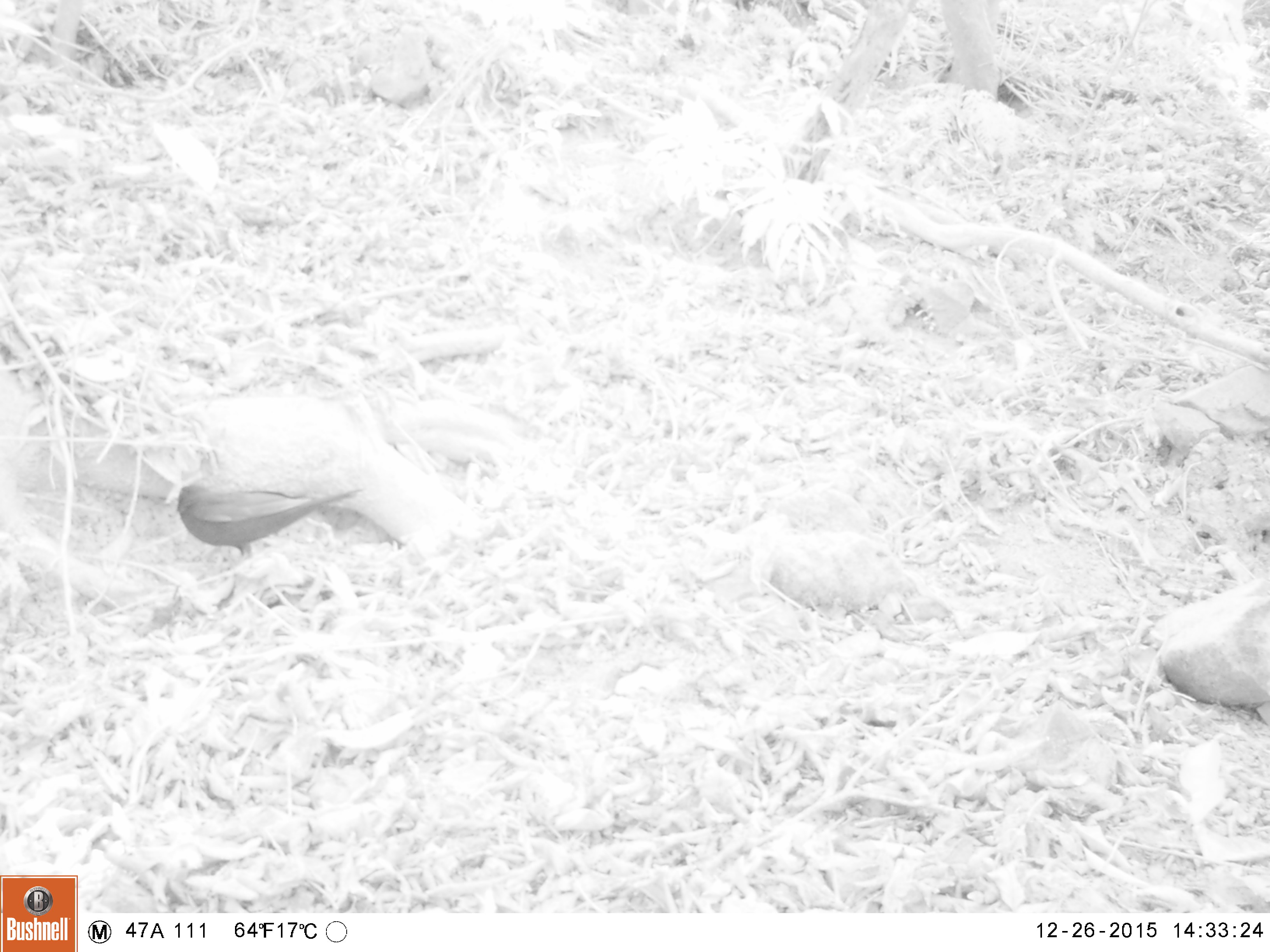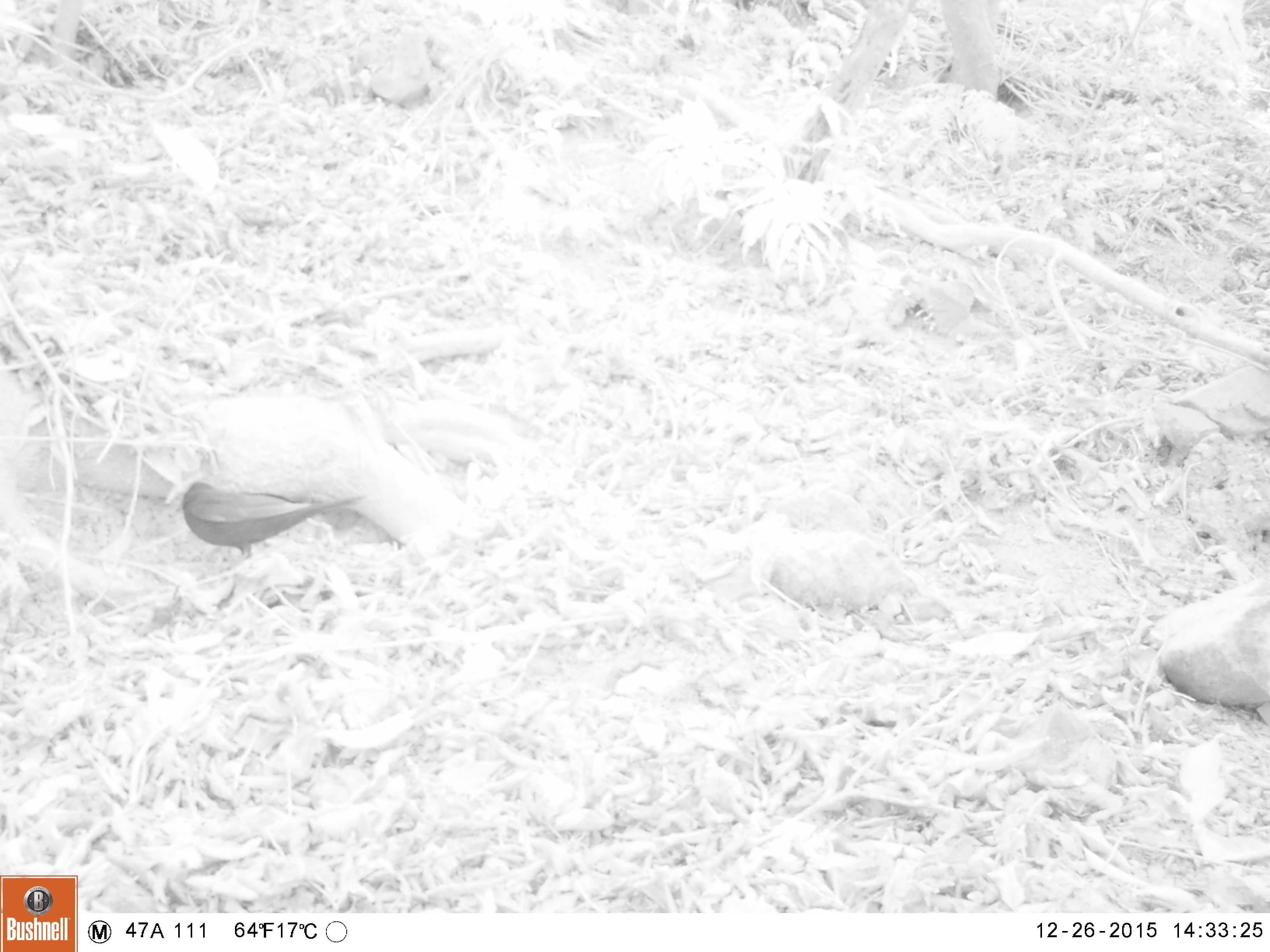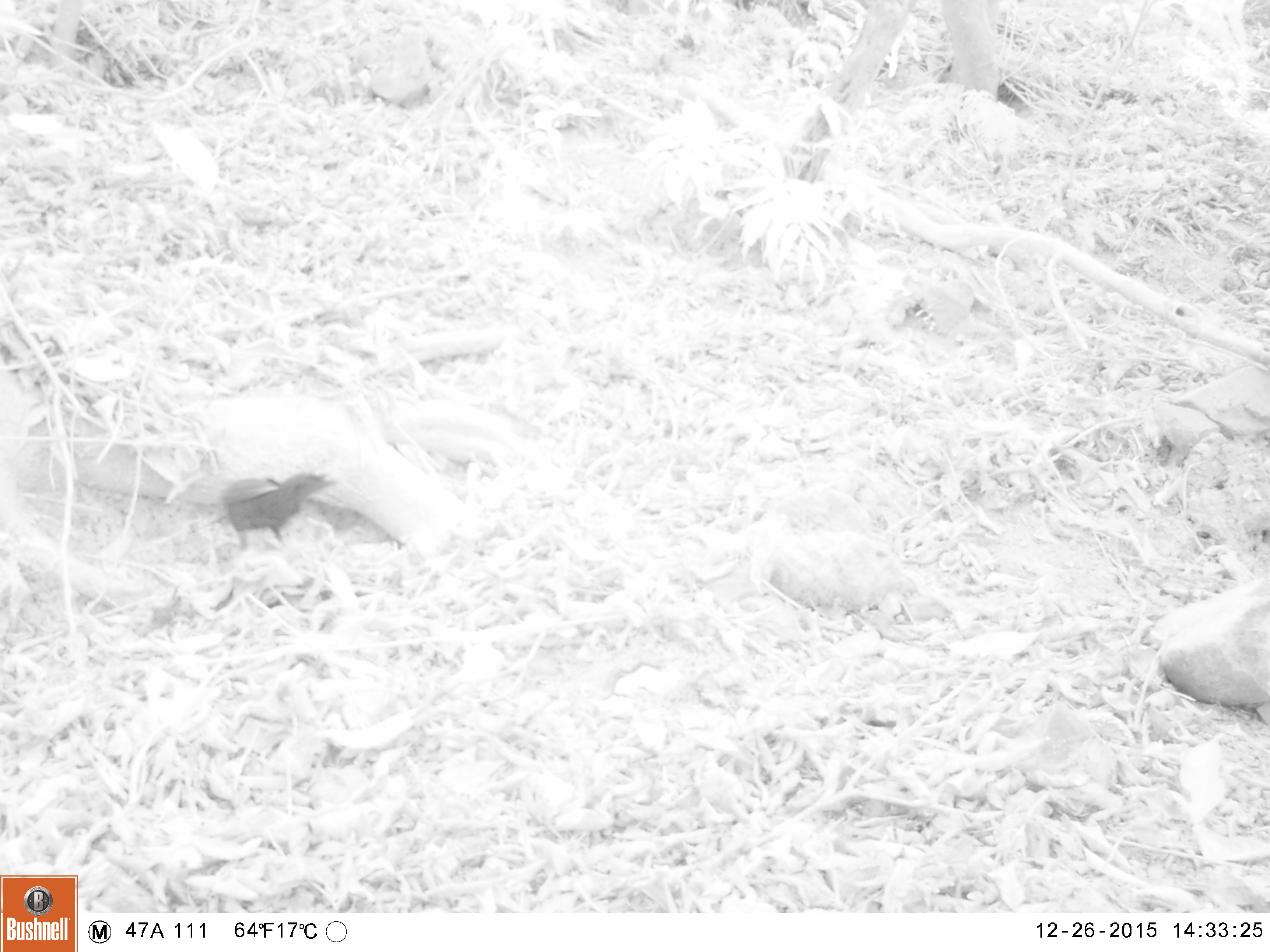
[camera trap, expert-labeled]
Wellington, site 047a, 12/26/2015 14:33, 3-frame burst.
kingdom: Animalia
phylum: Chordata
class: Aves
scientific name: Aves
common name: bird